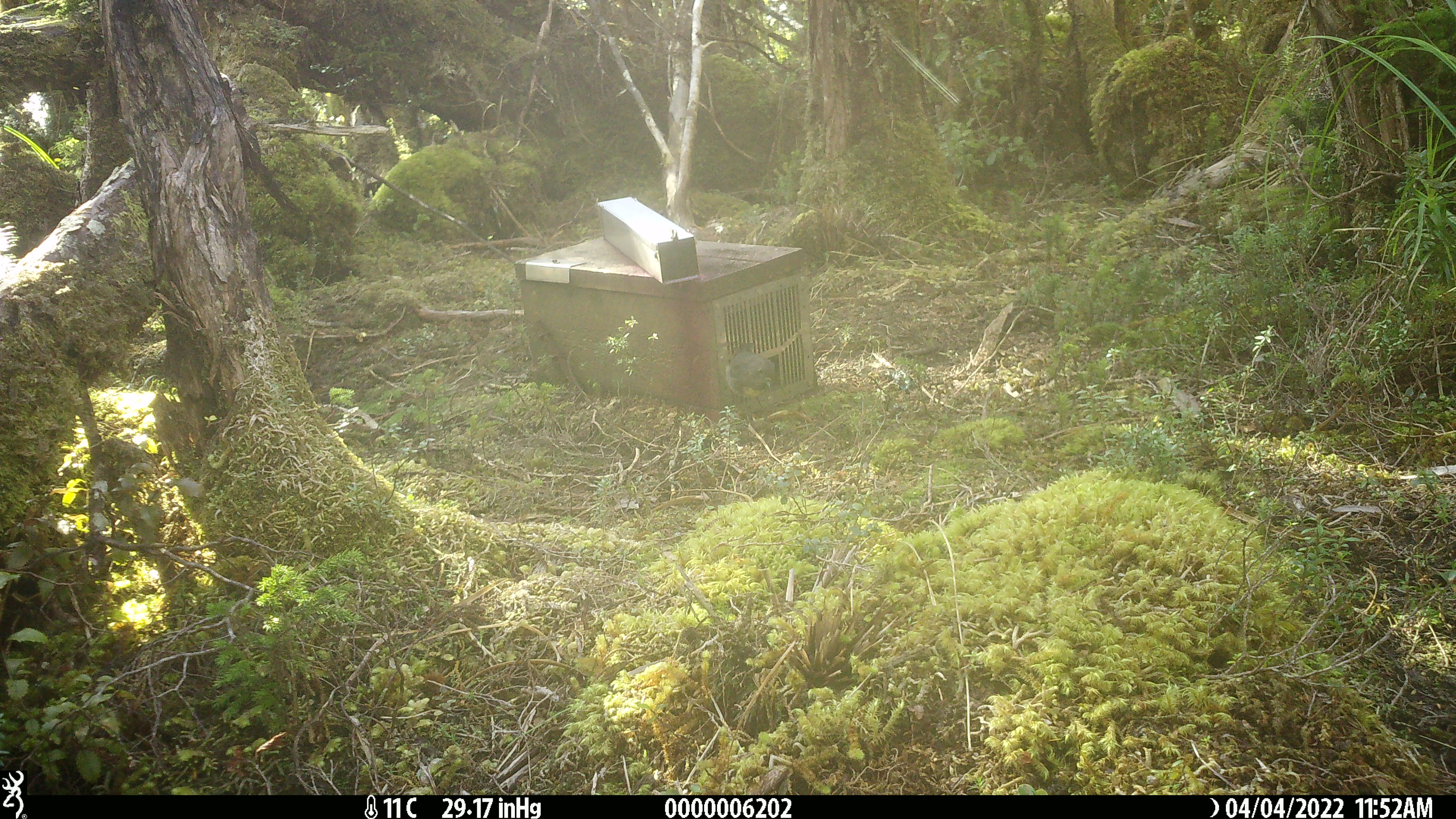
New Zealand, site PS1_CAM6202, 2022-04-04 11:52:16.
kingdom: Animalia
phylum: Chordata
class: Aves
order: Passeriformes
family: Petroicidae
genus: Petroica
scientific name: Petroica australis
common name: new zealand robin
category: robin